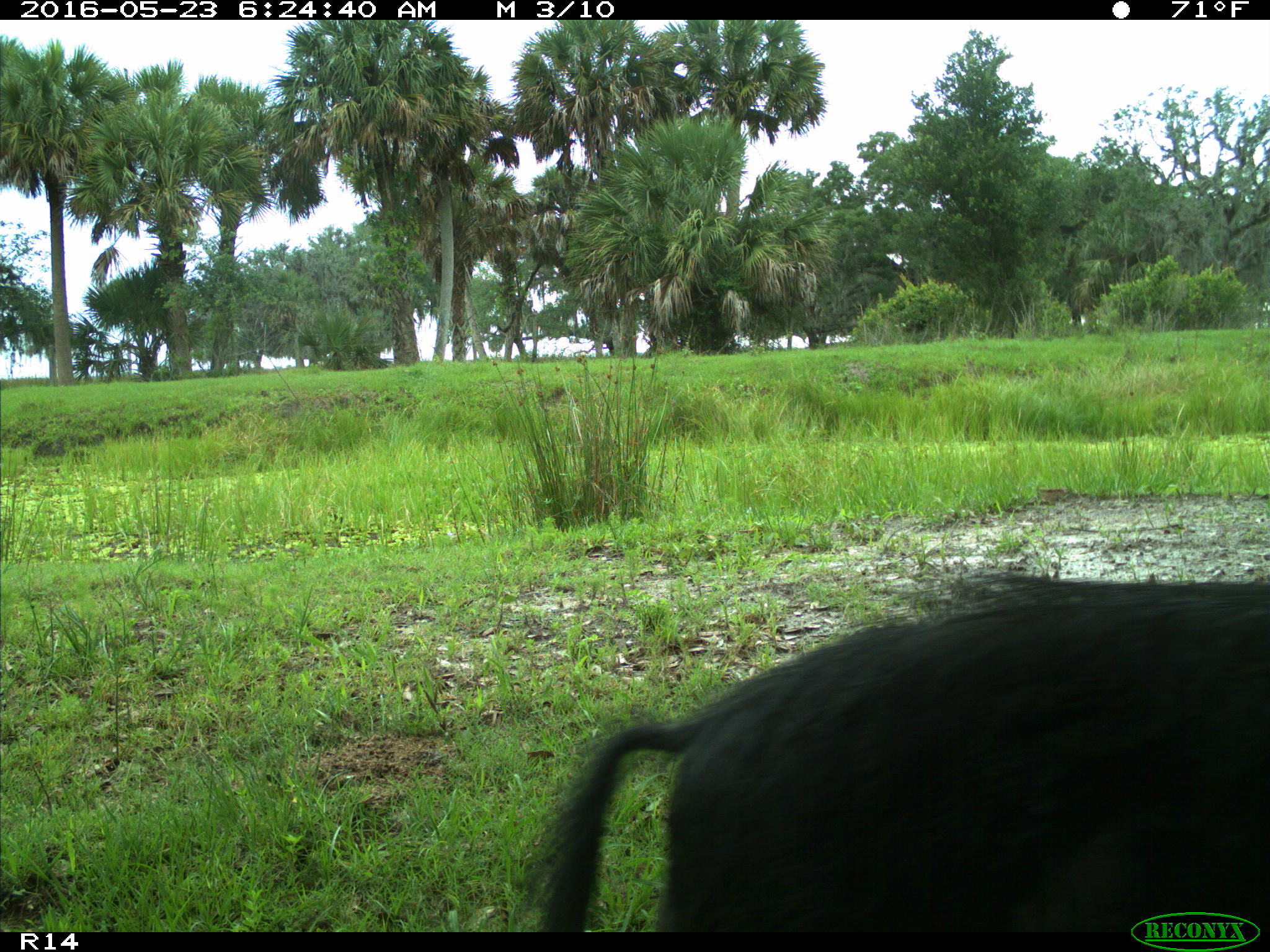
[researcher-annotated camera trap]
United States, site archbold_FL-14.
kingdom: Animalia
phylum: Chordata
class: Mammalia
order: Artiodactyla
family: Suidae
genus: Sus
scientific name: Sus scrofa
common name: wild boar